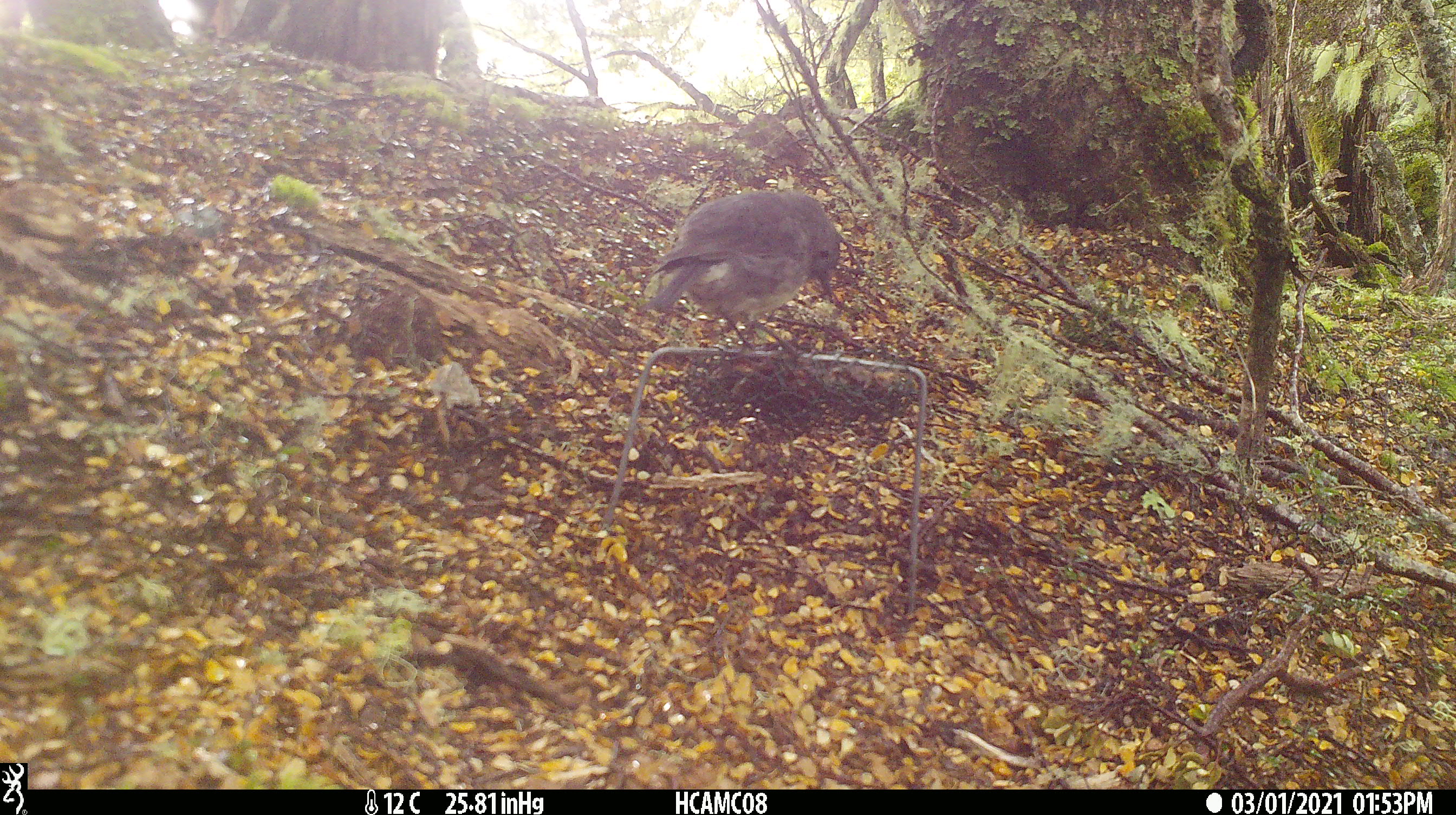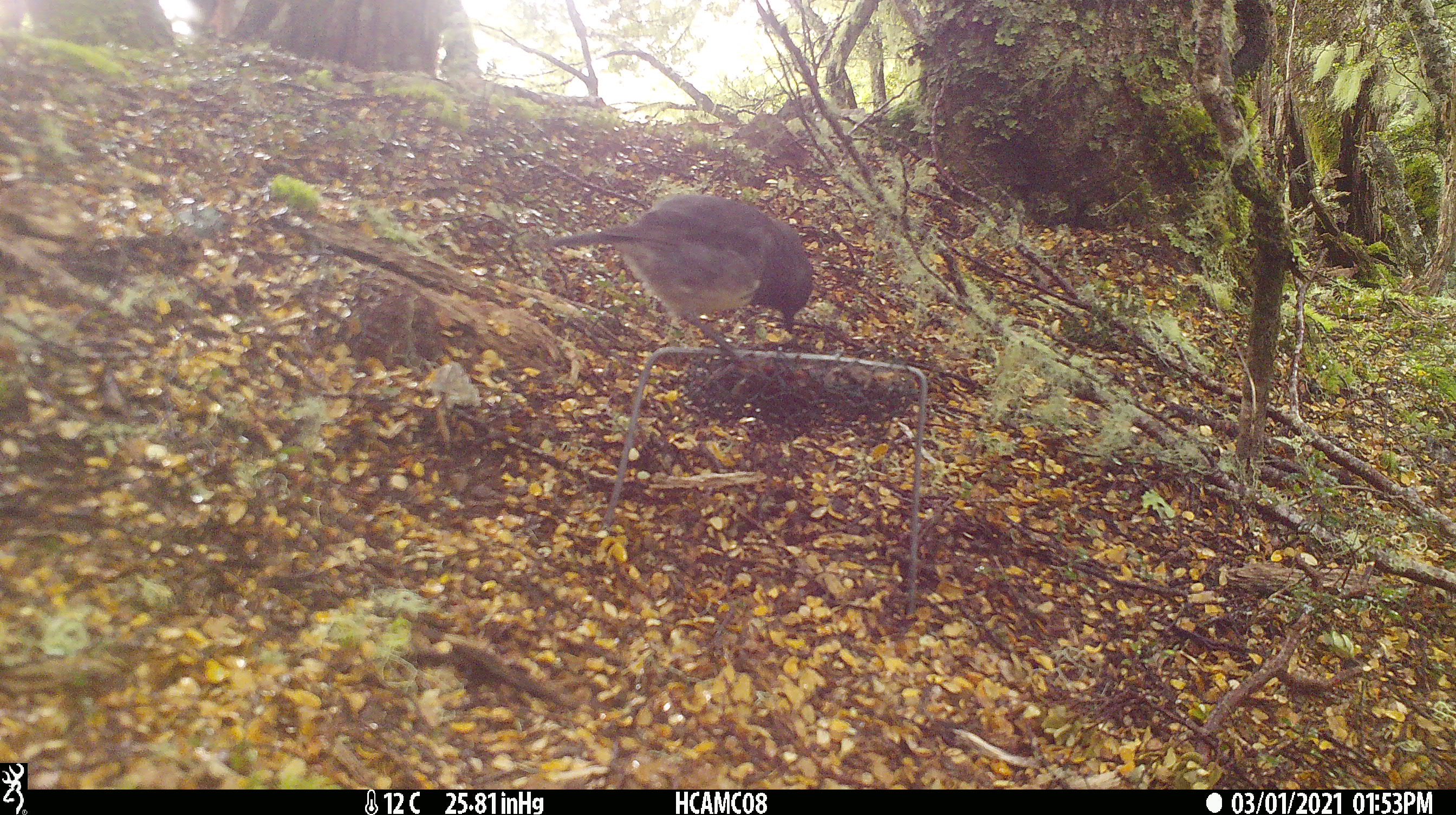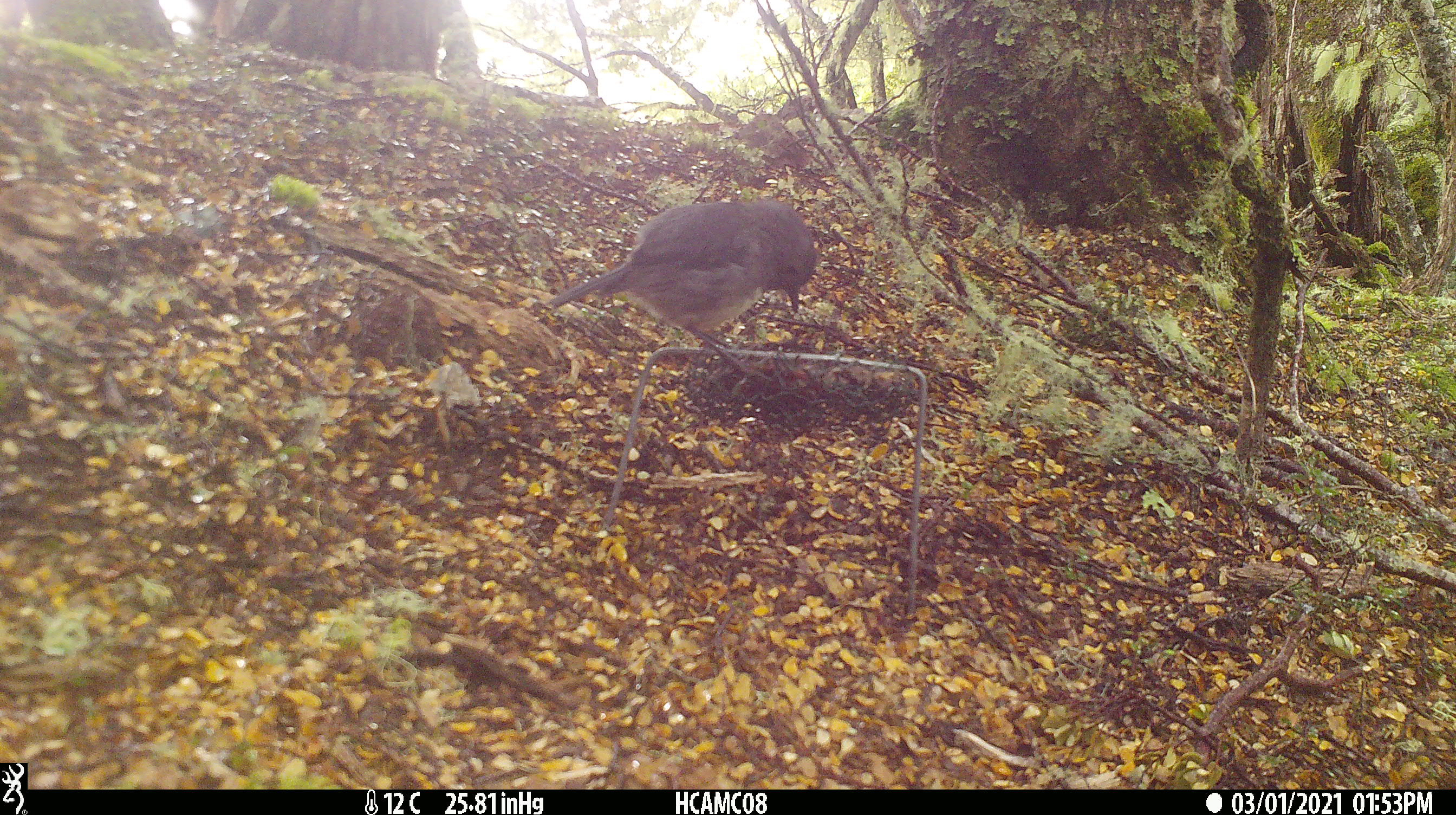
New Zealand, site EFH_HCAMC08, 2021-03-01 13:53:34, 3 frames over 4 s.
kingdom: Animalia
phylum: Chordata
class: Aves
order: Passeriformes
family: Petroicidae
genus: Petroica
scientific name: Petroica australis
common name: new zealand robin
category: robin